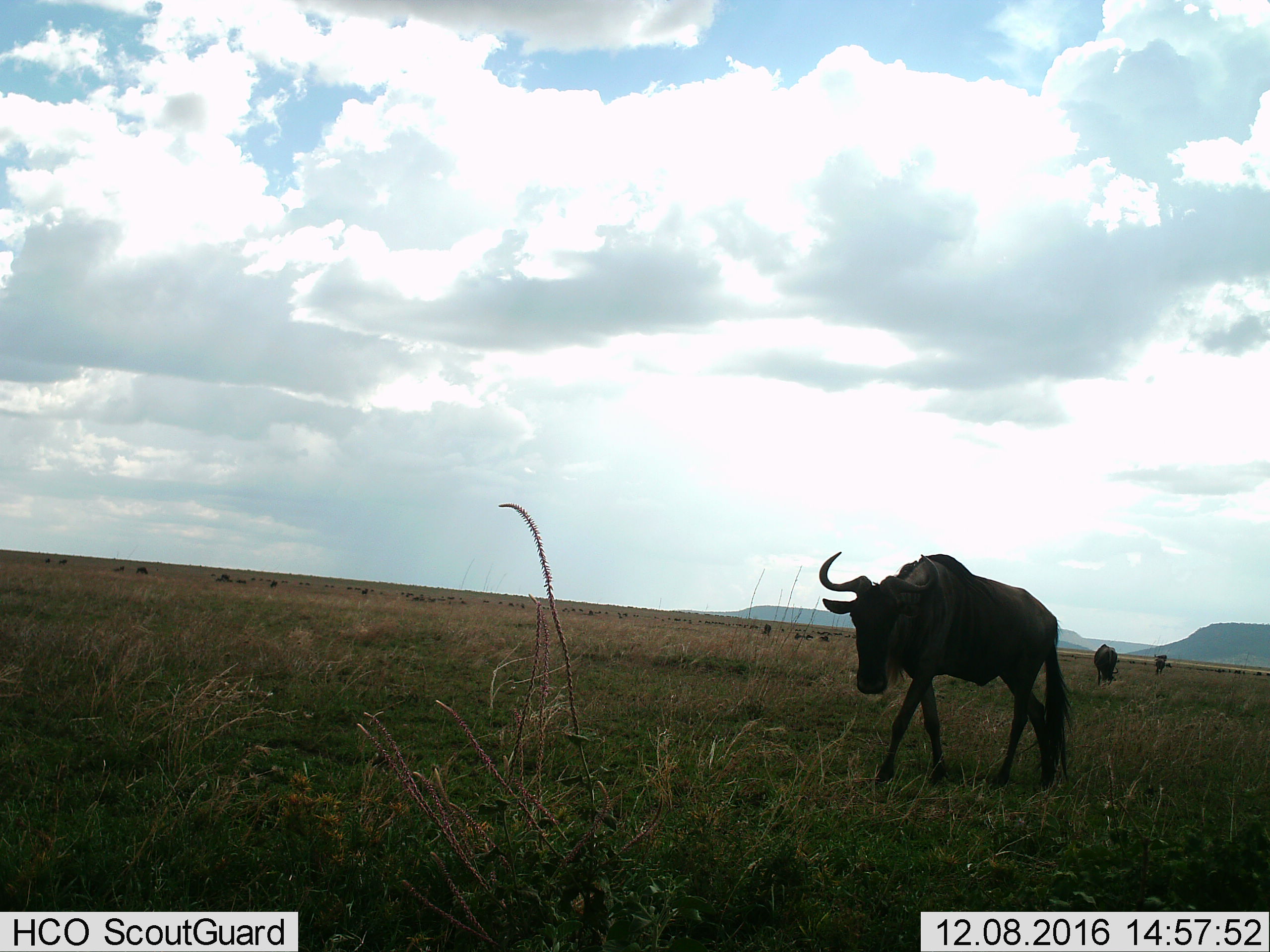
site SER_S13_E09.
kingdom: Animalia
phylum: Chordata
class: Mammalia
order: Artiodactyla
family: Bovidae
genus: Connochaetes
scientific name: Connochaetes taurinus taurinus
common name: blue wildebeest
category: wildebeestblue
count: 11-50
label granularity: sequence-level